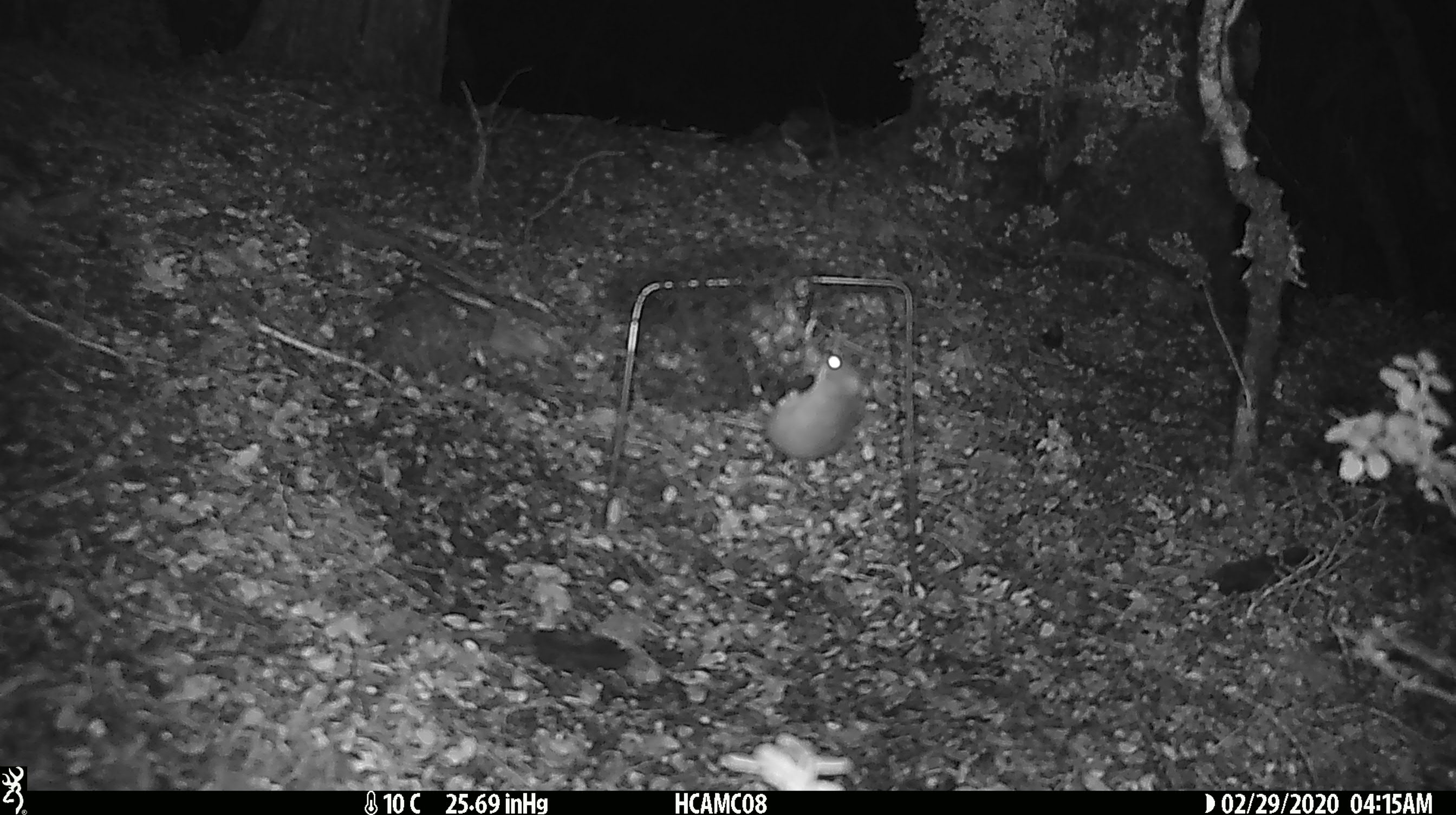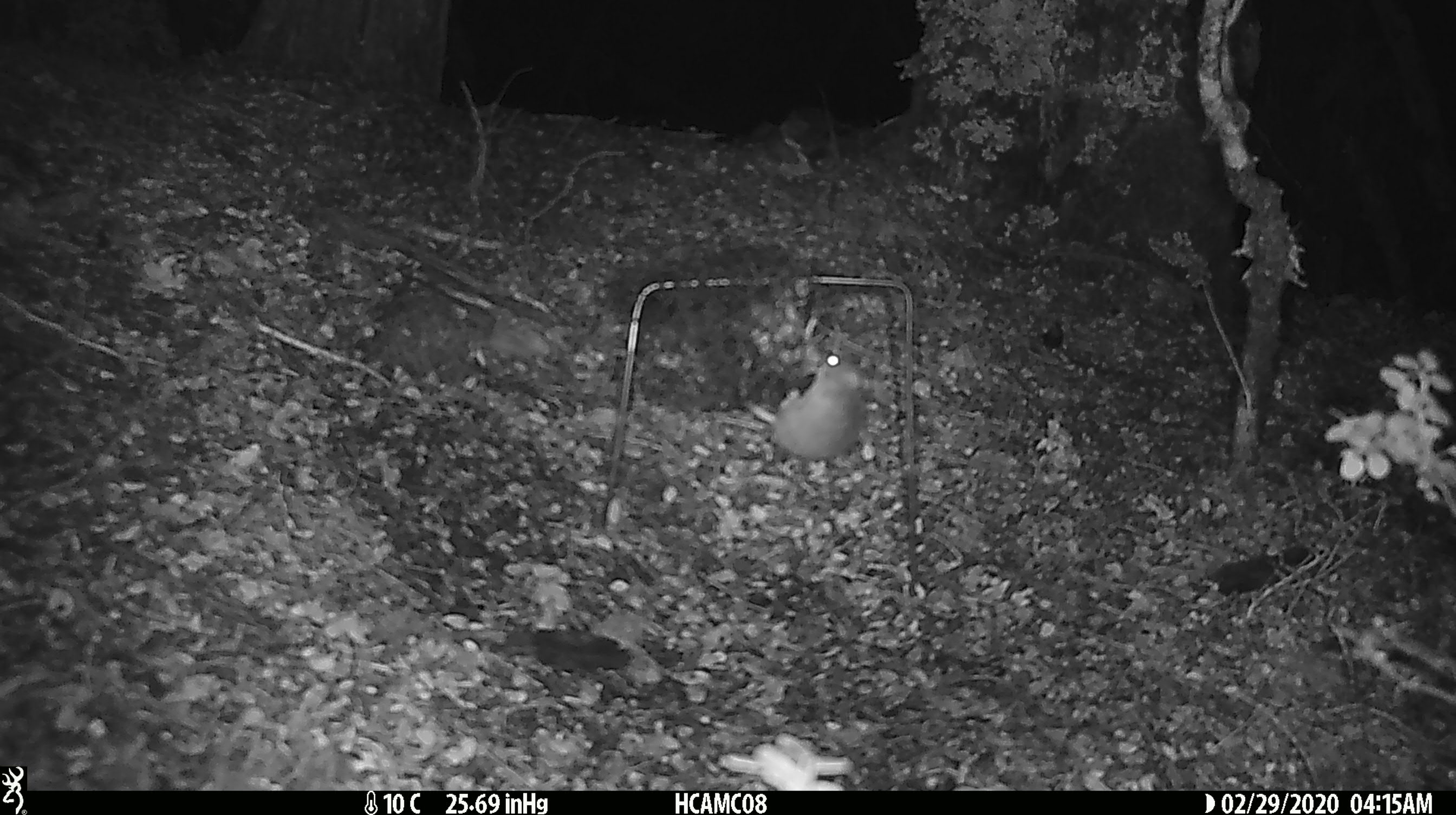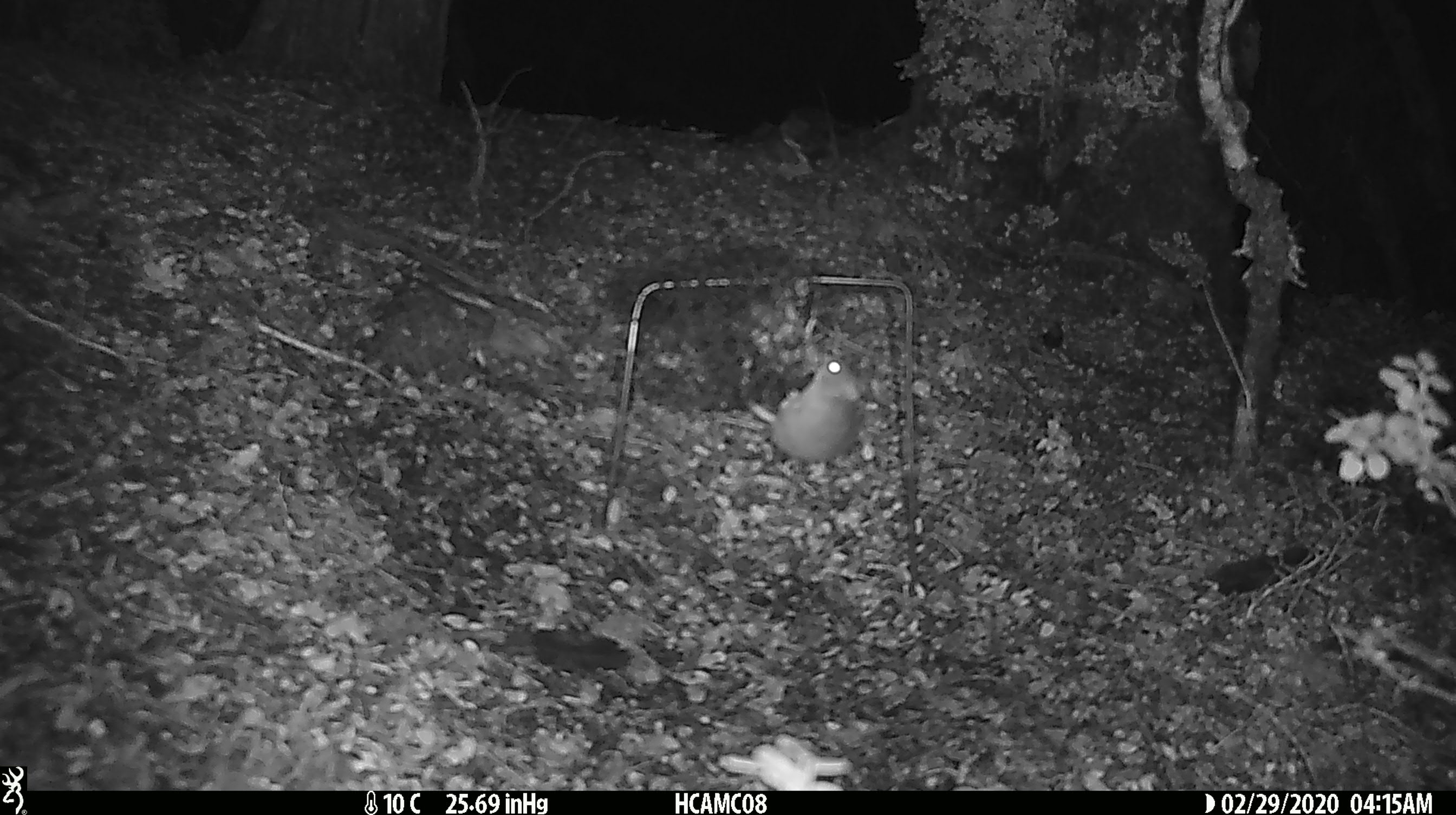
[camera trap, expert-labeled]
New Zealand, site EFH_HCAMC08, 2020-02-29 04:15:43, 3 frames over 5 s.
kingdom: Animalia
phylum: Chordata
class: Mammalia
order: Rodentia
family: Muridae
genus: Mus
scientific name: Mus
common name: mouse